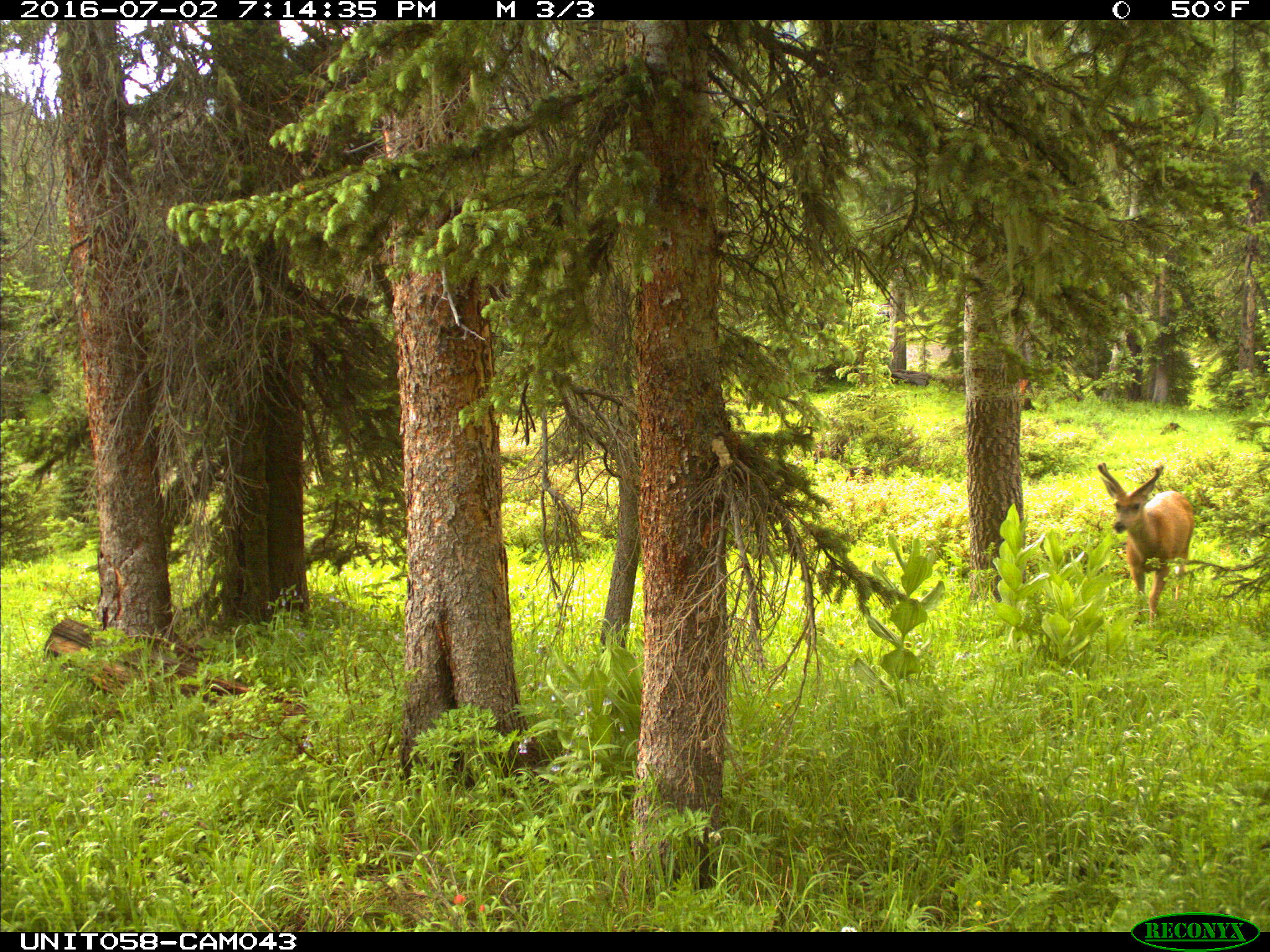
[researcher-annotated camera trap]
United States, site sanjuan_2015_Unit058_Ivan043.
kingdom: Animalia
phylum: Chordata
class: Mammalia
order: Artiodactyla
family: Cervidae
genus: Odocoileus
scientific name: Odocoileus hemionus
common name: mule deer